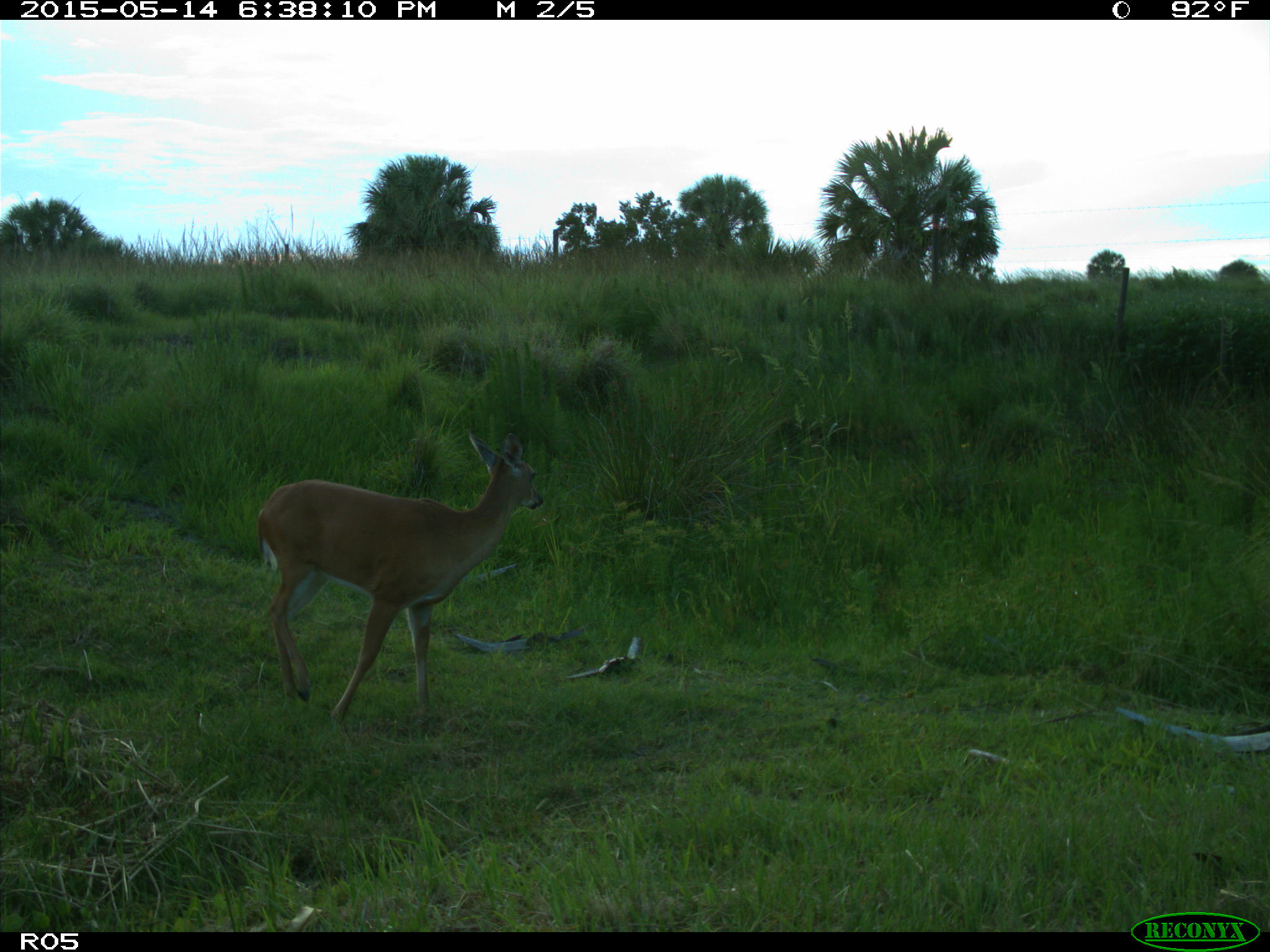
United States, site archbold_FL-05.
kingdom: Animalia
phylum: Chordata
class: Mammalia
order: Artiodactyla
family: Cervidae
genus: Odocoileus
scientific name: Odocoileus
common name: deer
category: unidentified deer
Unidentified deer (deer) (Odocoileus).